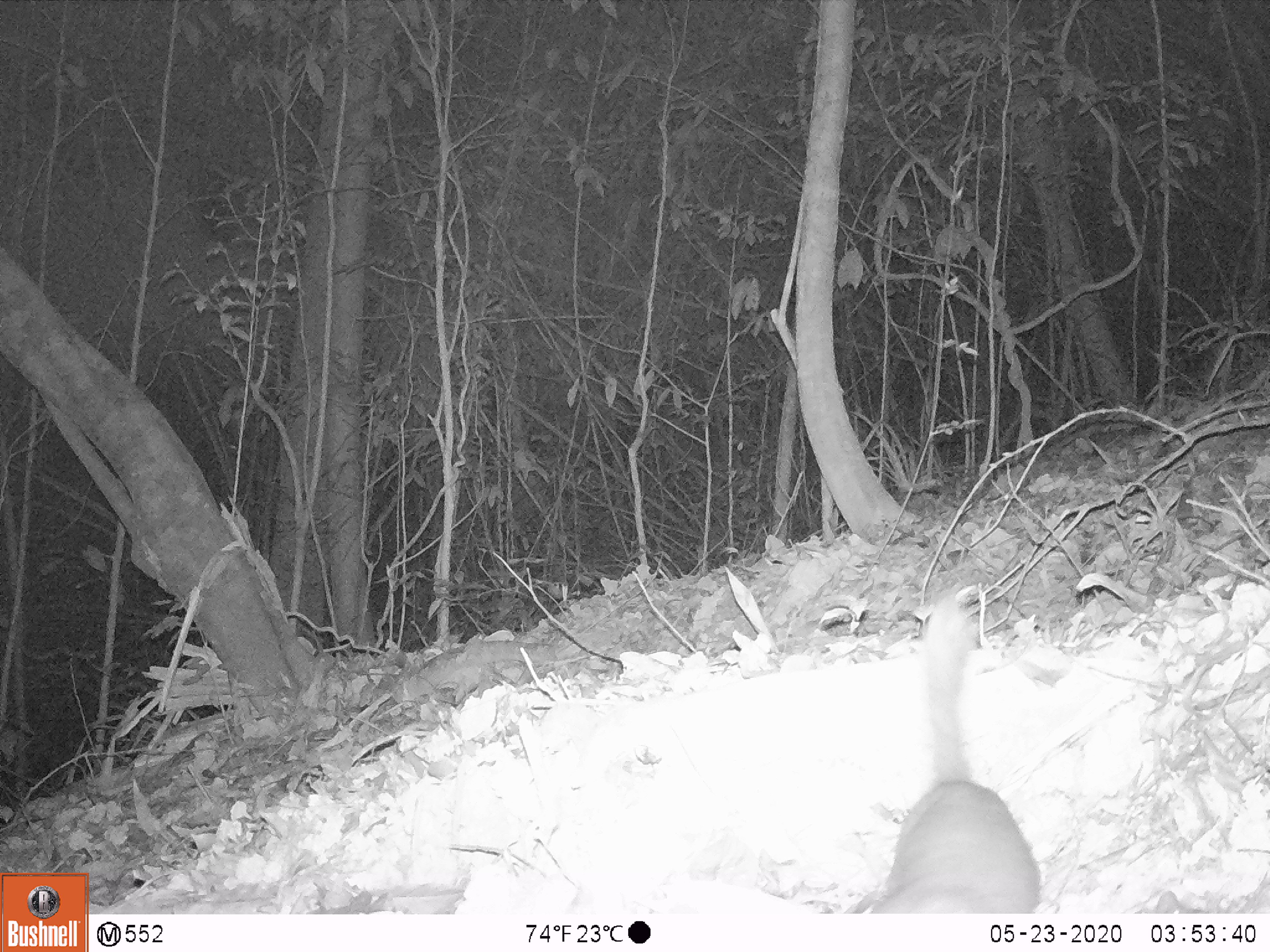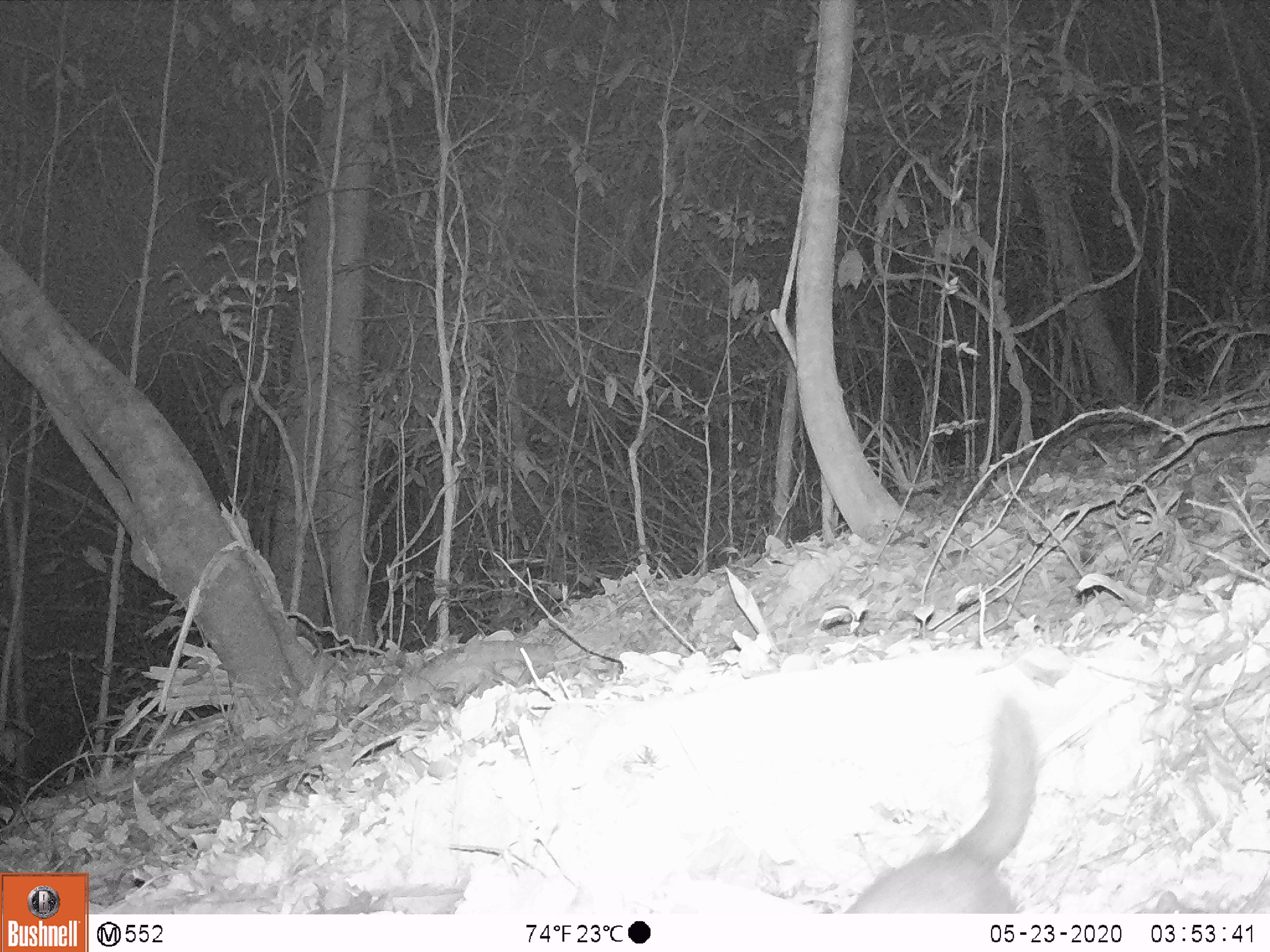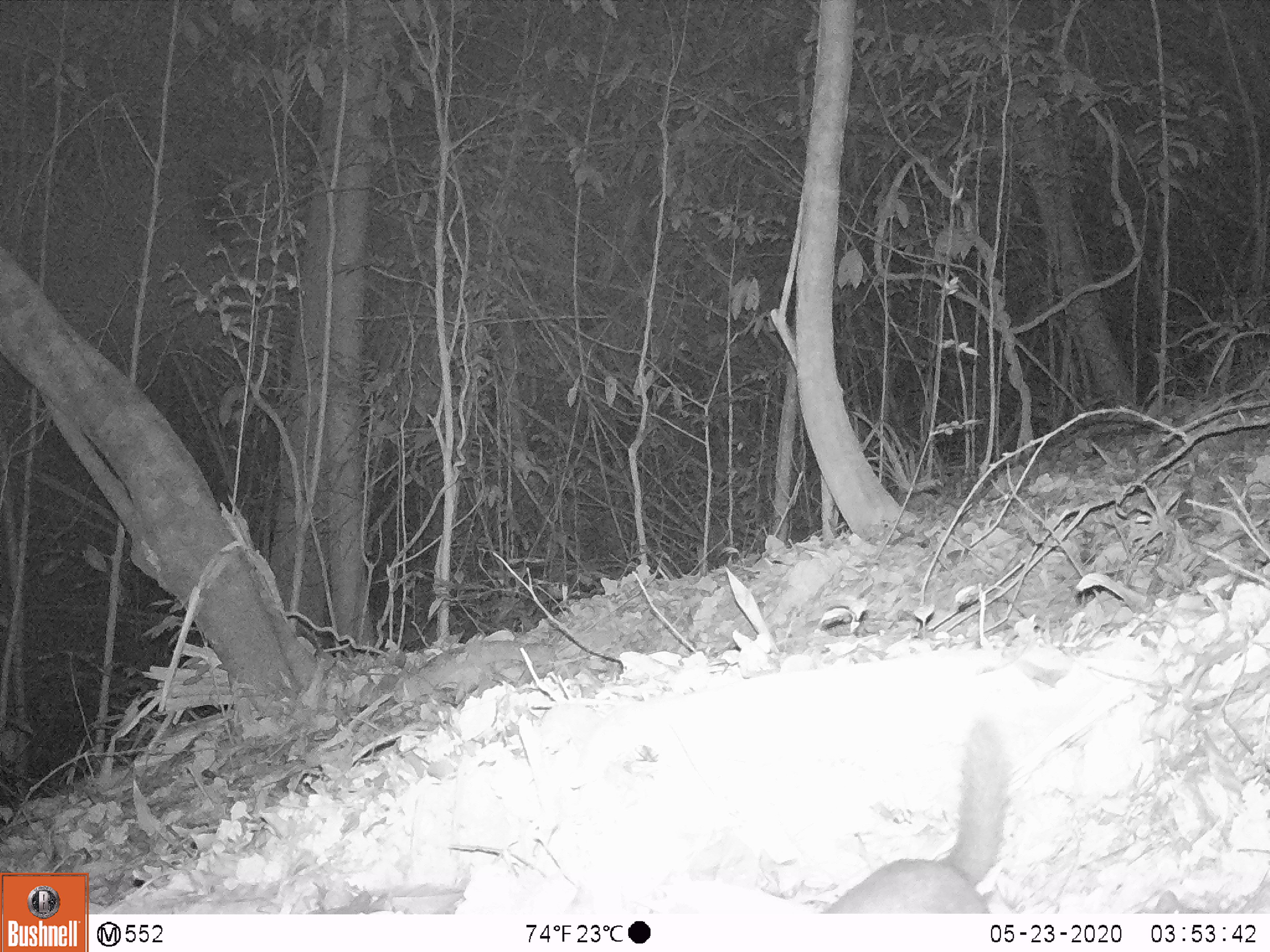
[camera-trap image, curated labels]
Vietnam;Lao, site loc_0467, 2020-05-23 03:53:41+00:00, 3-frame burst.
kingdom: Animalia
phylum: Chordata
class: Mammalia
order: Carnivora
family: Mustelidae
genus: Melogale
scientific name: Melogale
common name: ferret badger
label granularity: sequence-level